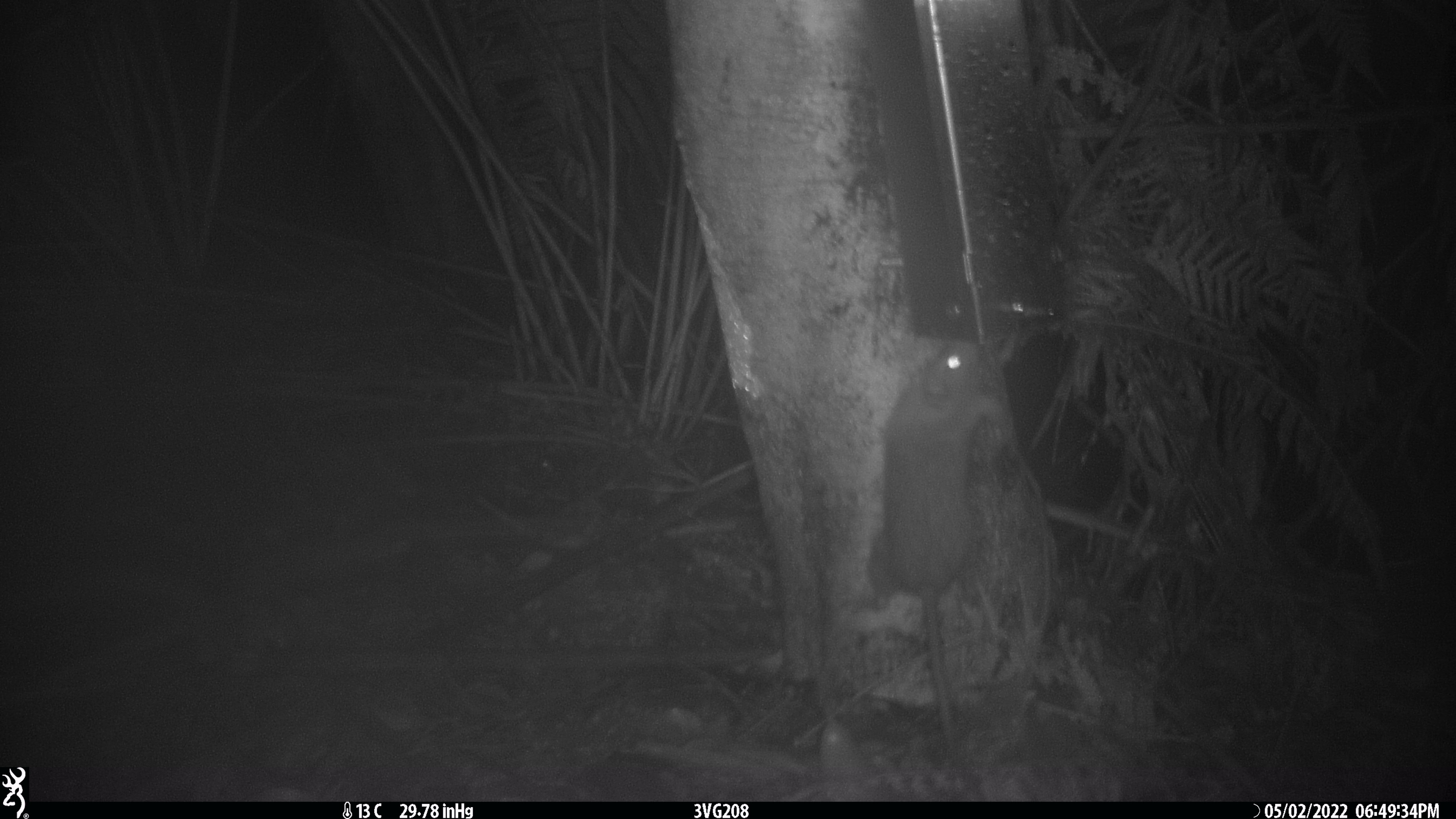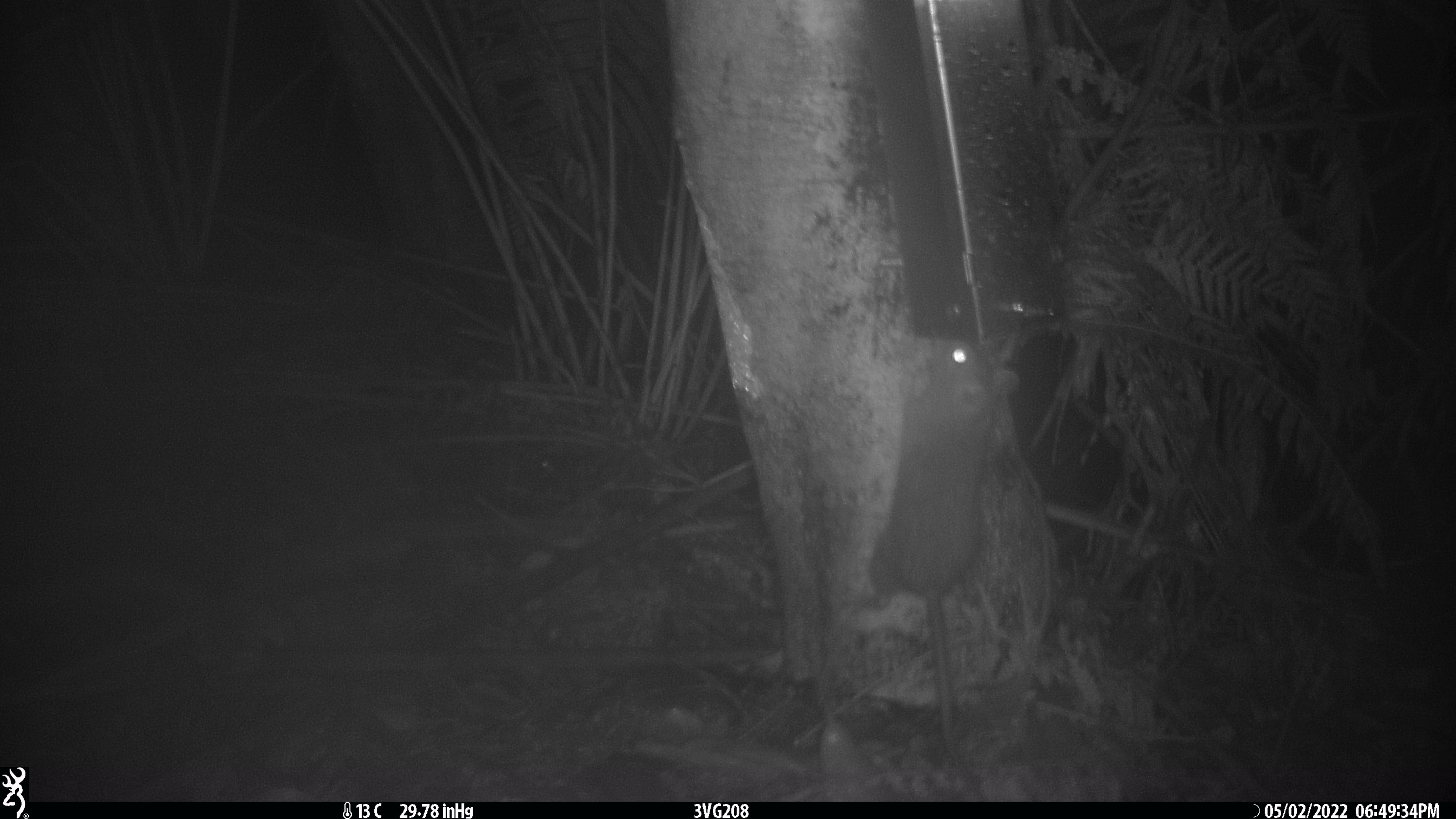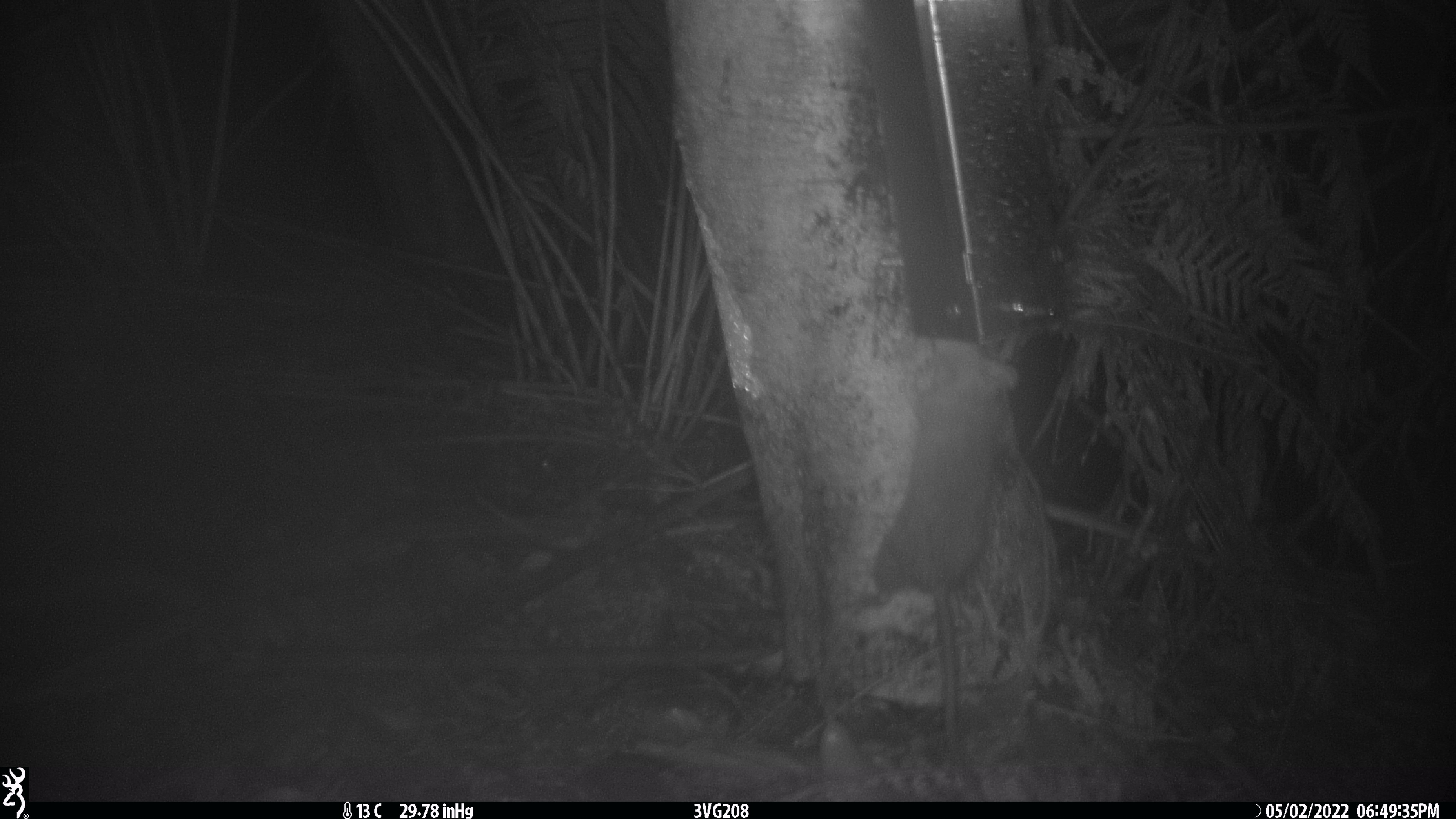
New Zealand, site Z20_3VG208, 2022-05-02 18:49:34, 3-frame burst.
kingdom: Animalia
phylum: Chordata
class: Mammalia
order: Rodentia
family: Muridae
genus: Rattus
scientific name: Rattus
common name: rat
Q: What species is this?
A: Rat (Rattus).